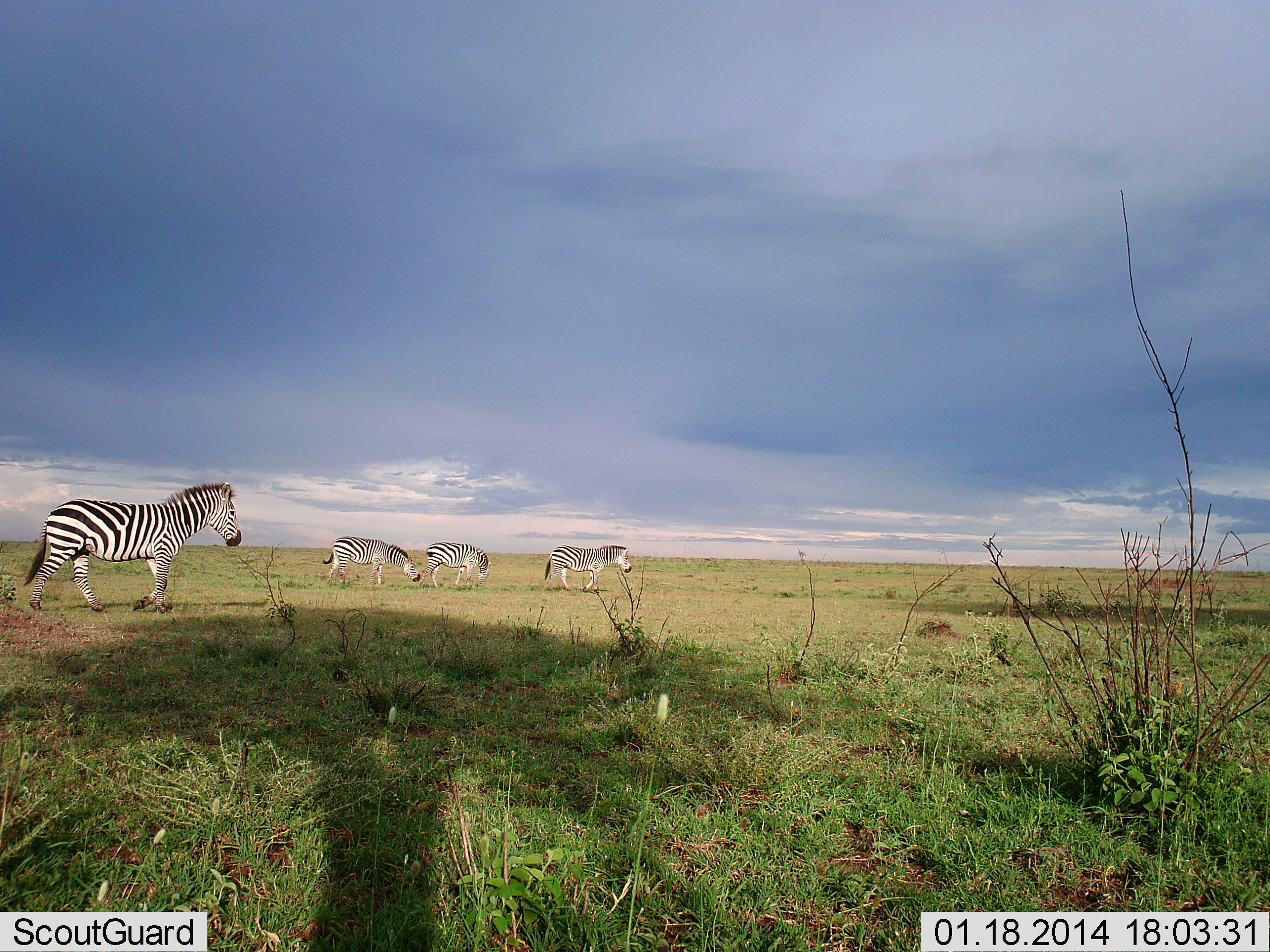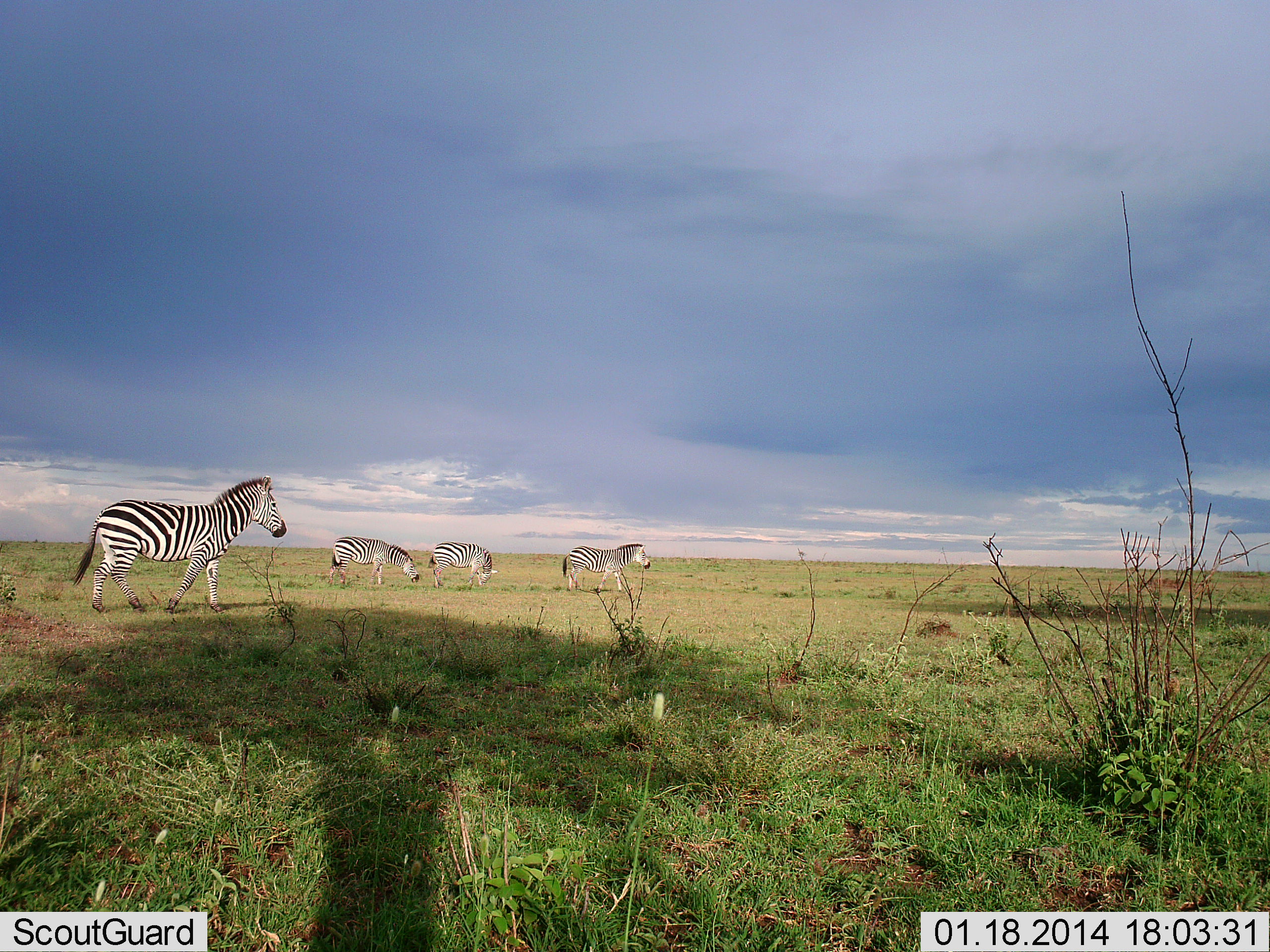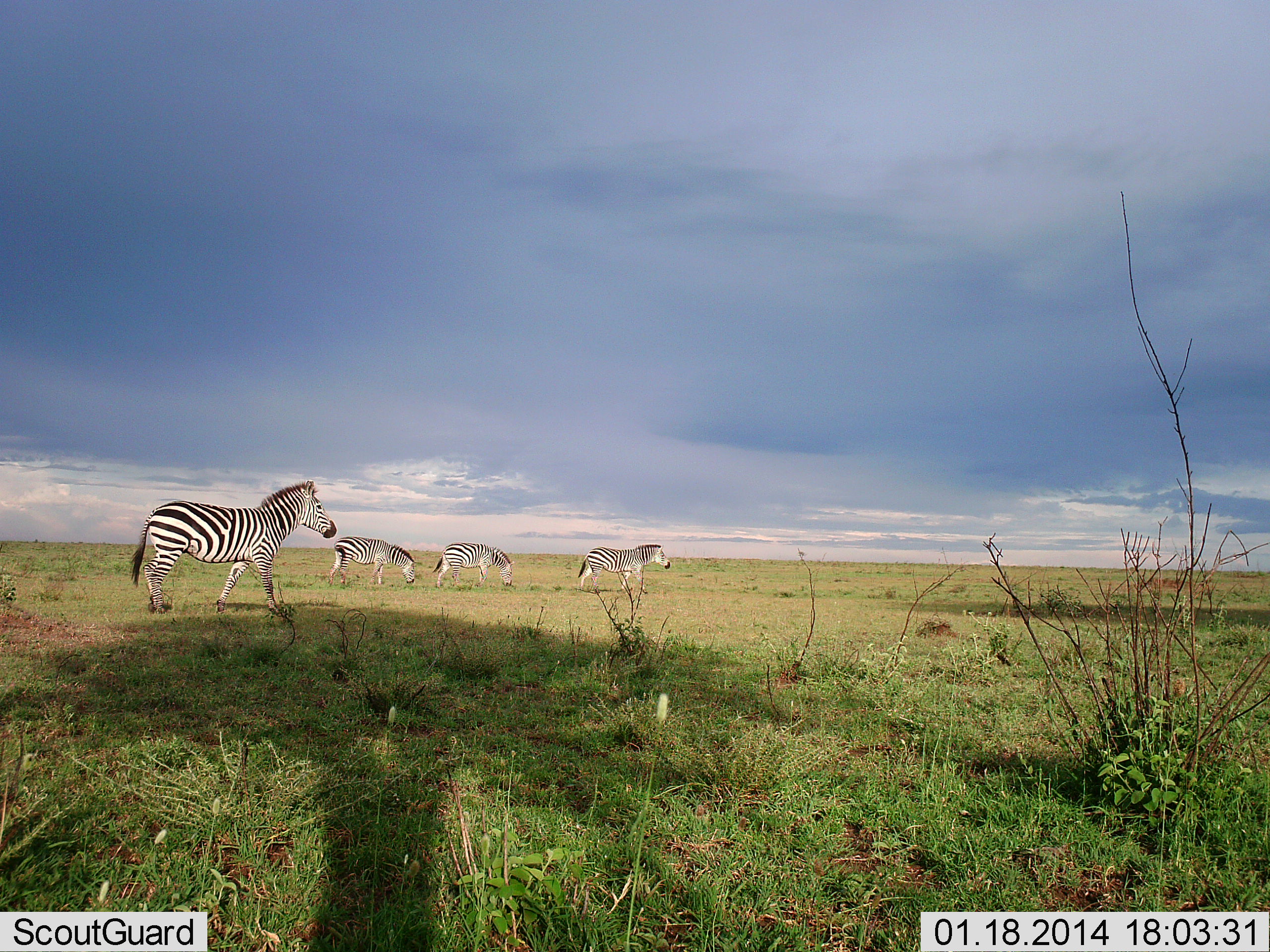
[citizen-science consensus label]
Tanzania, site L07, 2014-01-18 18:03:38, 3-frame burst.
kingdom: Animalia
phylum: Chordata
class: Mammalia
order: Perissodactyla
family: Equidae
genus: Equus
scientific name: Equus quagga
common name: plains zebra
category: zebra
Zebra (plains zebra) (Equus quagga), count 4. Behavior (volunteer vote fractions): standing 20%, resting 0%, moving 100%, interacting 0%. Young present (vote fraction): 0%. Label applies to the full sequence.